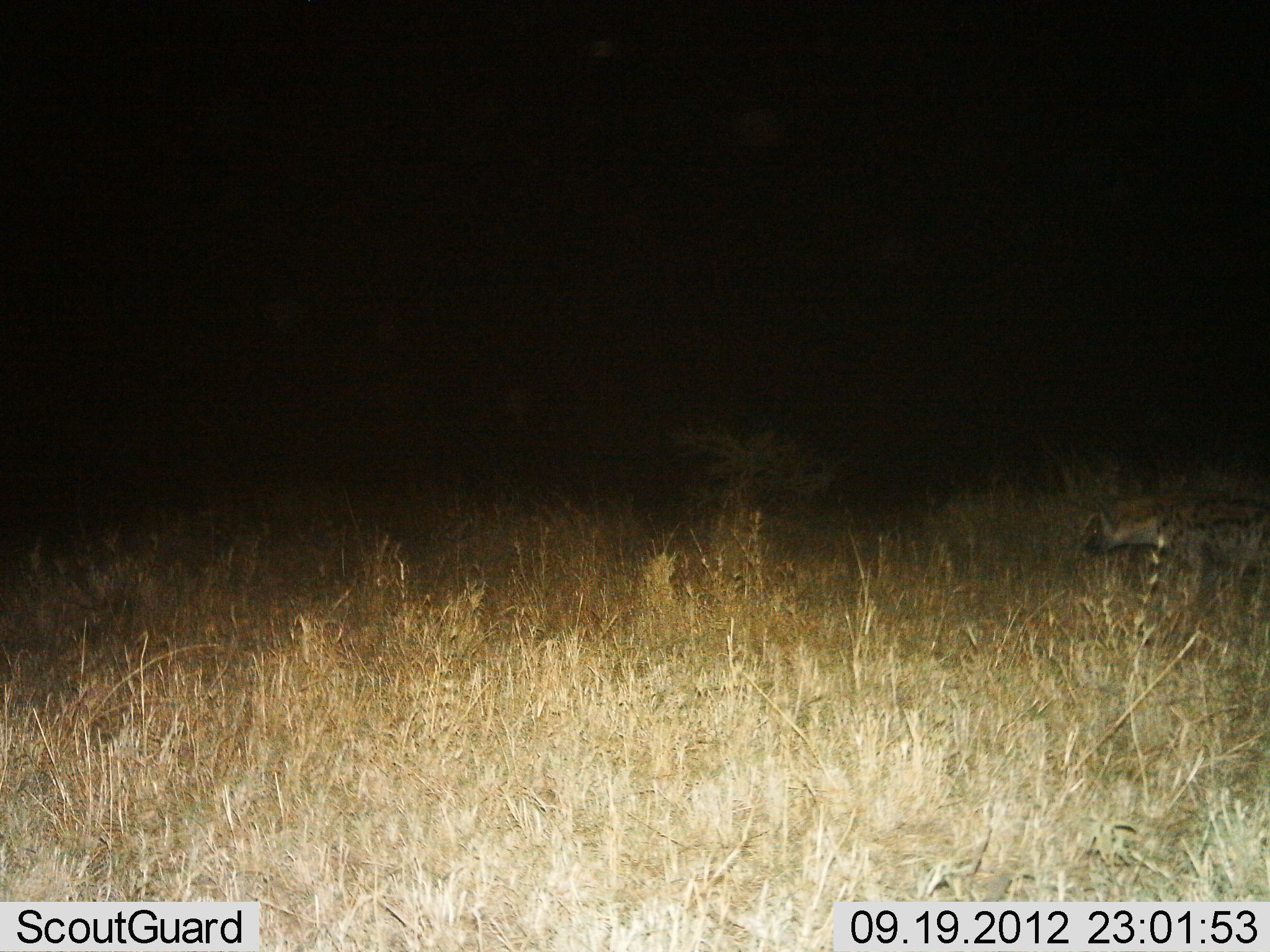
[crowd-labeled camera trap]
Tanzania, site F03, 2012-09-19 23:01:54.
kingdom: Animalia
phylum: Chordata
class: Mammalia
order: Carnivora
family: Hyaenidae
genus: Crocuta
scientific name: Crocuta crocuta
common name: spotted hyena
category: hyenaspotted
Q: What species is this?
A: Hyenaspotted (spotted hyena) (Crocuta crocuta).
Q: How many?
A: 1.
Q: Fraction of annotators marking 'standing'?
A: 20%.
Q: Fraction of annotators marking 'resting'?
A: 0%.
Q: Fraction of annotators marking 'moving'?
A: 80%.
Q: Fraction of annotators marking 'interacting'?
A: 0%.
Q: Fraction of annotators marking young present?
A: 0%.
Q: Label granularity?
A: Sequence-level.